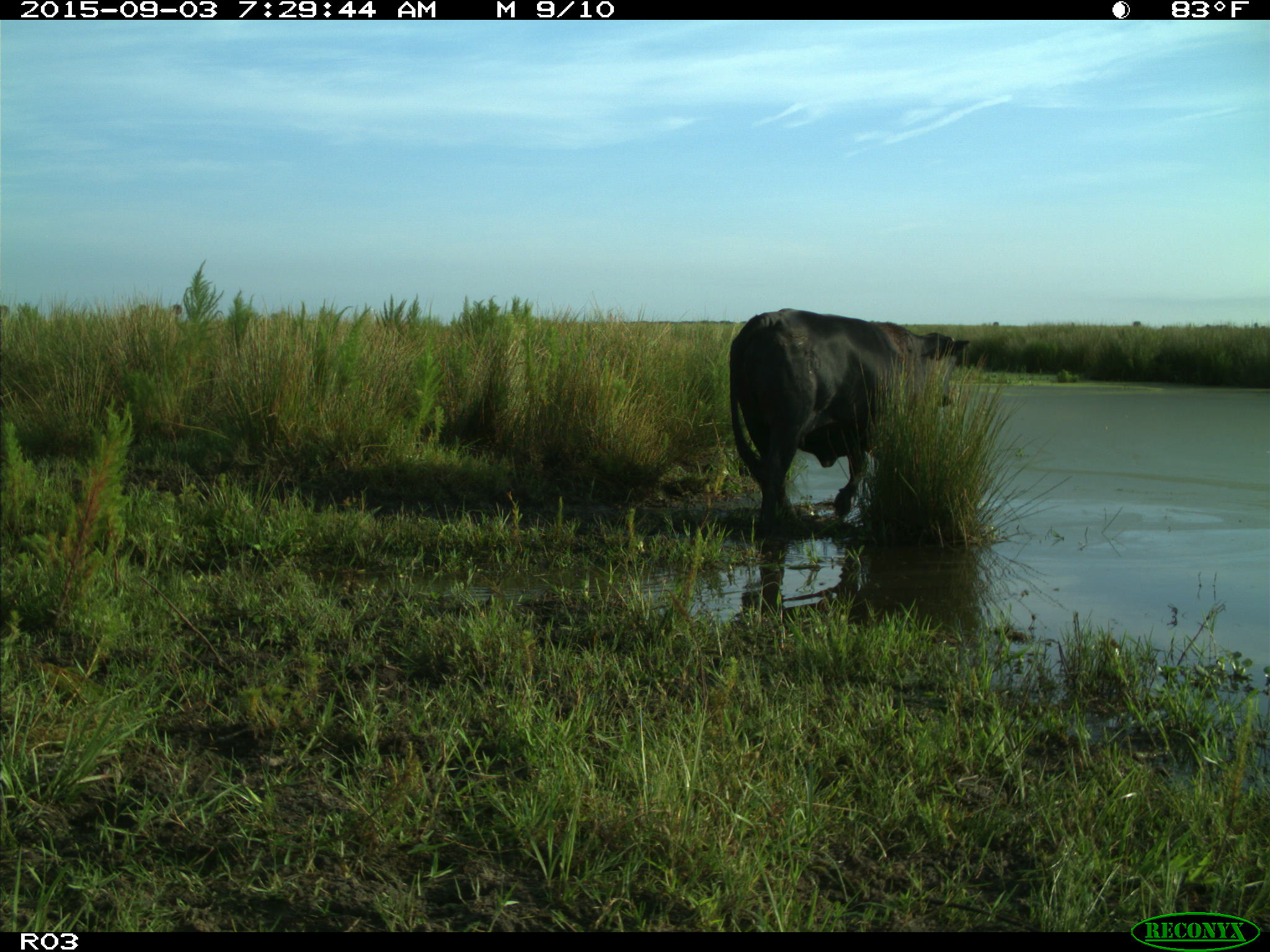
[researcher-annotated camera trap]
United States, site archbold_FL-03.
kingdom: Animalia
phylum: Chordata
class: Mammalia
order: Artiodactyla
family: Bovidae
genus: Bos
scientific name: Bos taurus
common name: domestic cow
Bos taurus (domestic cow).